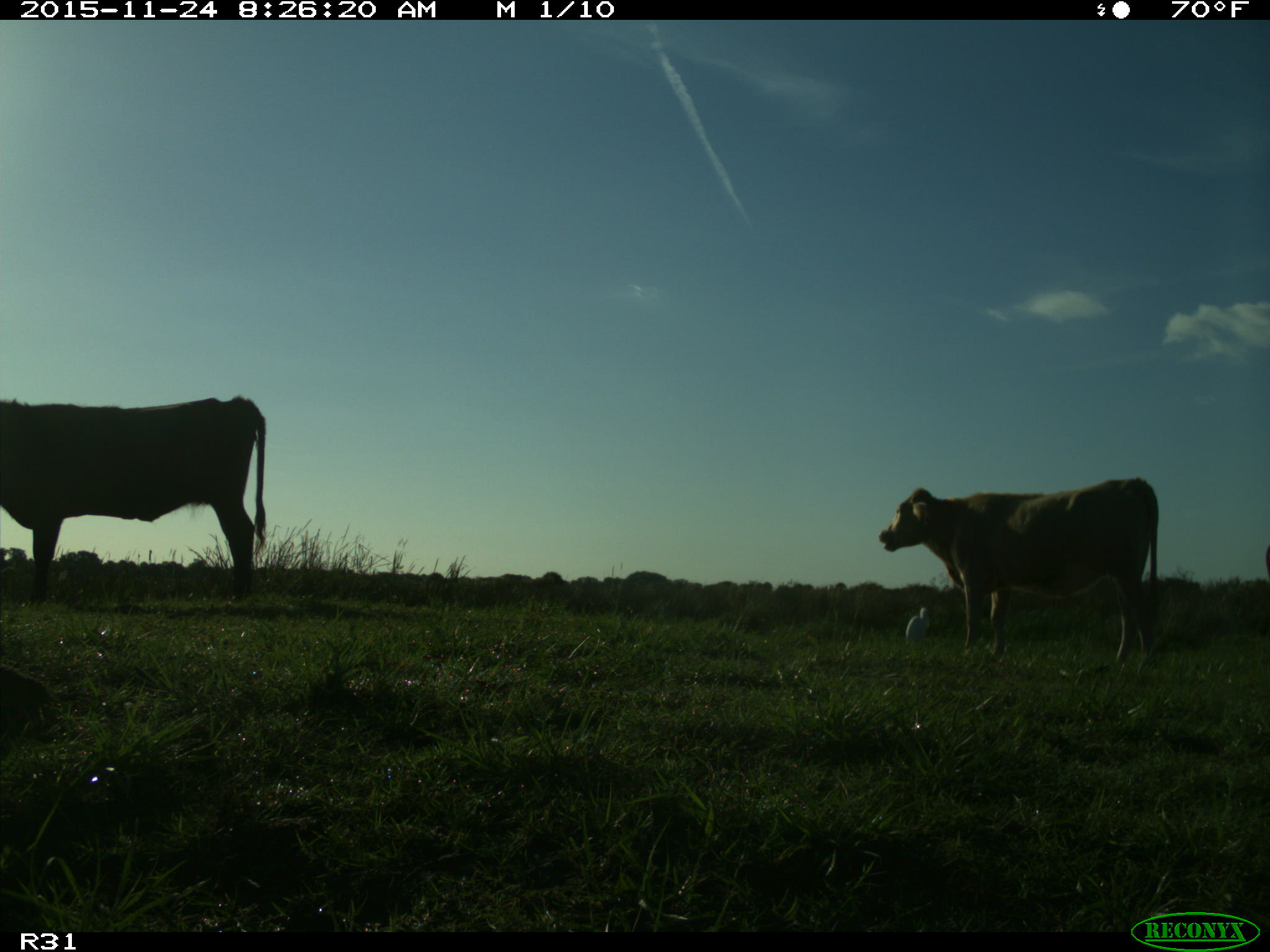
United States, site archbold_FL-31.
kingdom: Animalia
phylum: Chordata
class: Mammalia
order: Artiodactyla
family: Bovidae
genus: Bos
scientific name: Bos taurus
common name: domestic cow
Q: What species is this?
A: Bos taurus (domestic cow).